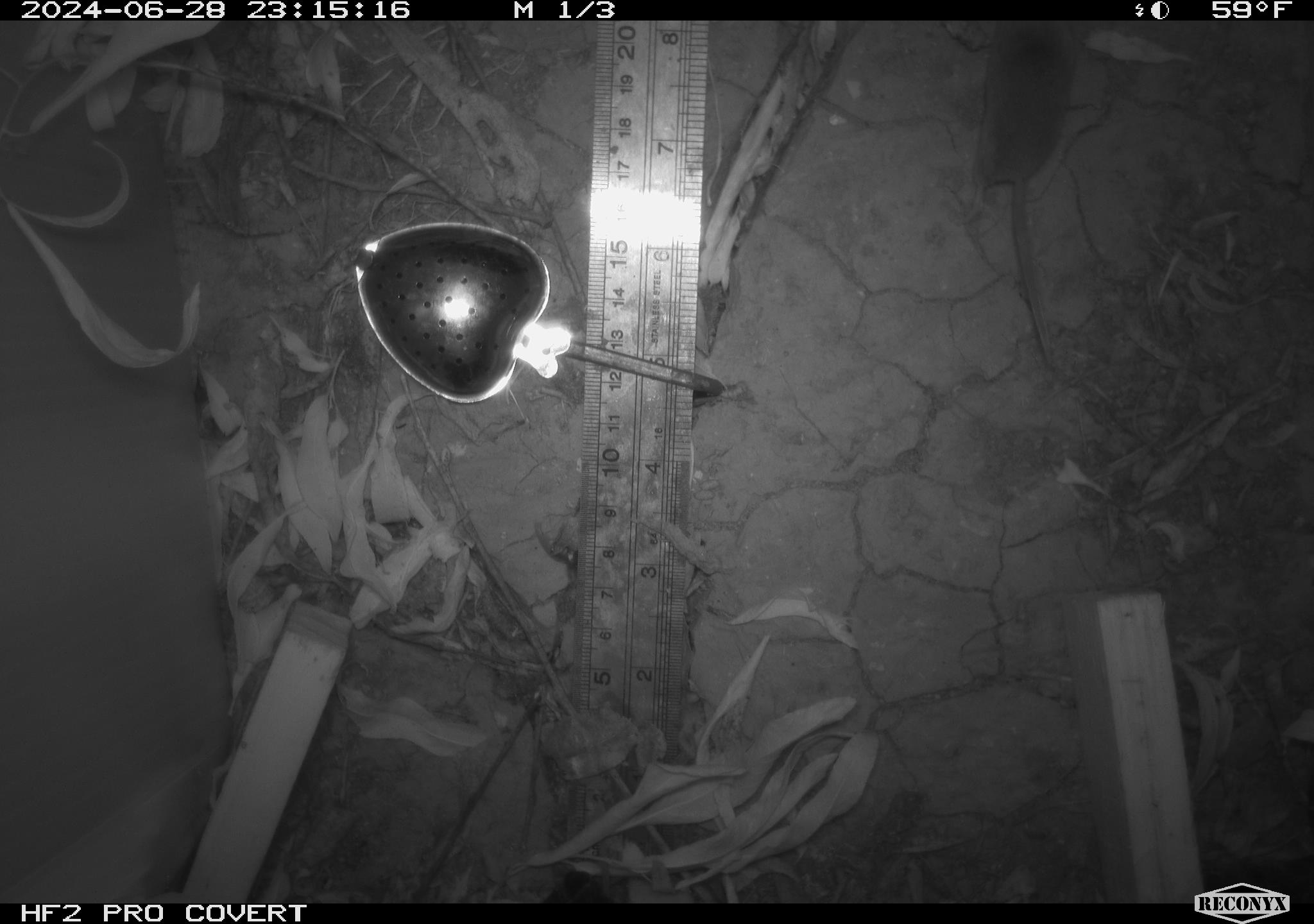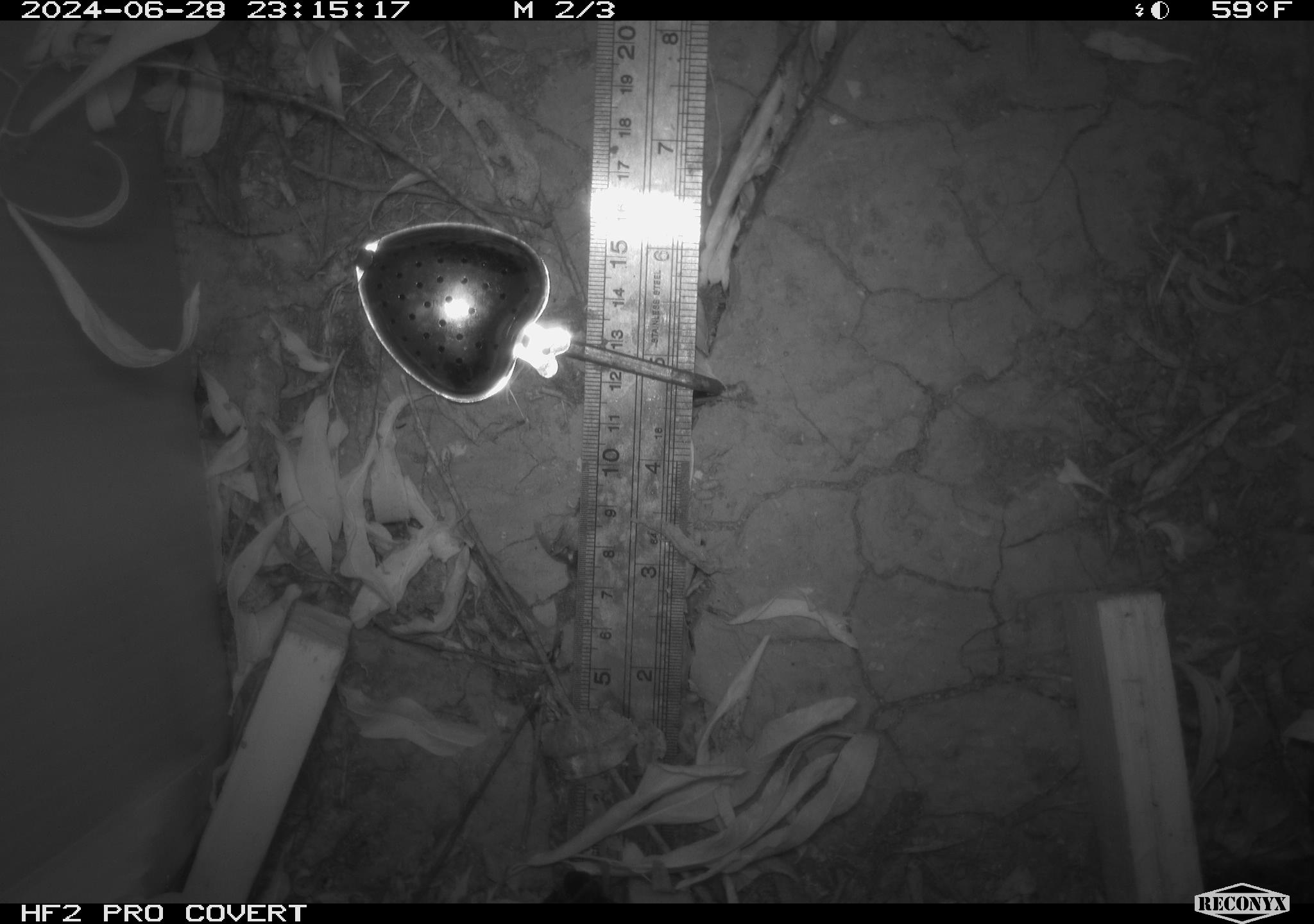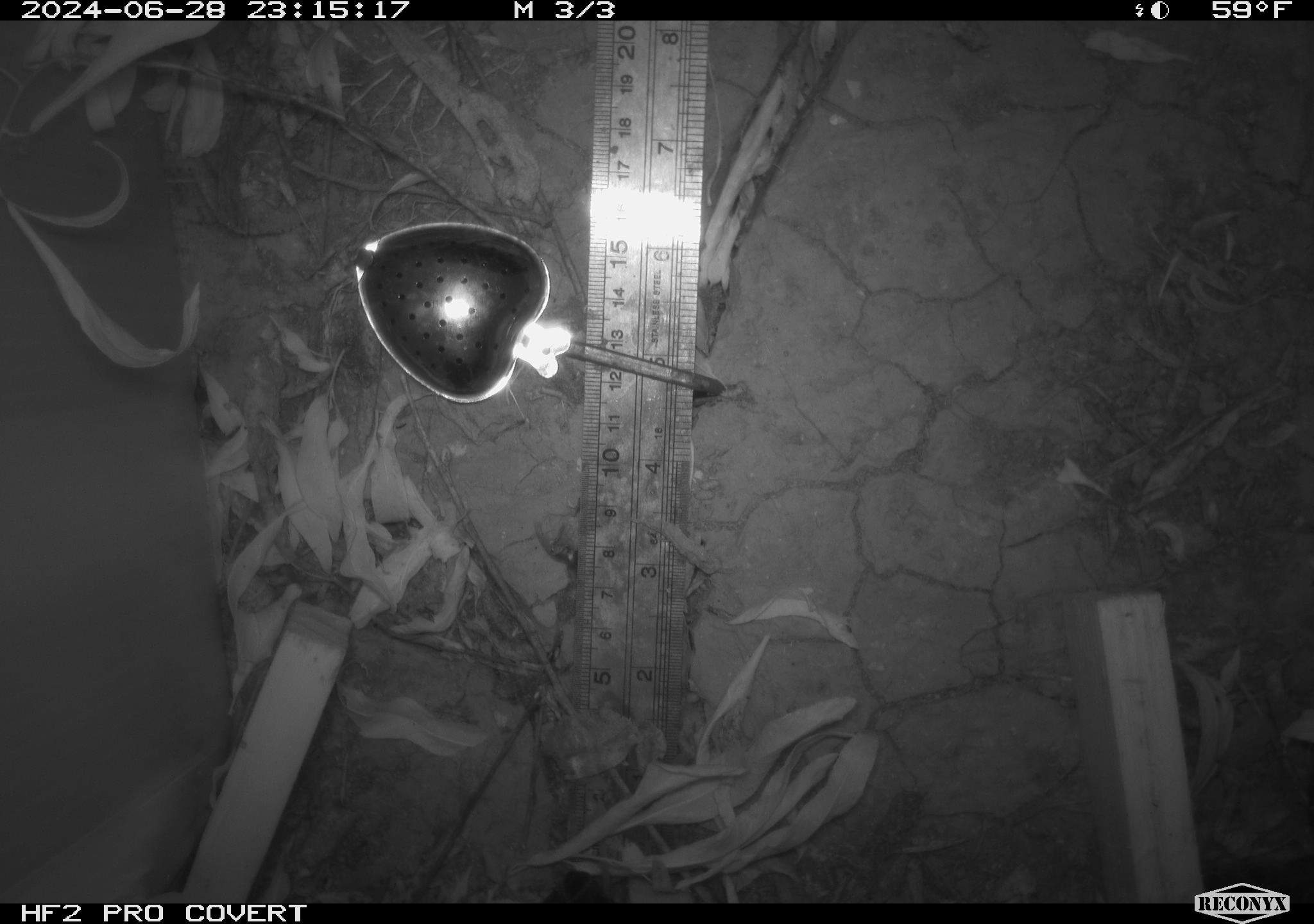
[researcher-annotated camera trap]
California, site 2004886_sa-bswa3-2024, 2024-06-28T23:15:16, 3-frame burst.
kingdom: Animalia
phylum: Chordata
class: Mammalia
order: Rodentia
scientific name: Rodentia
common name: mouse species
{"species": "mouse species (Rodentia)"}